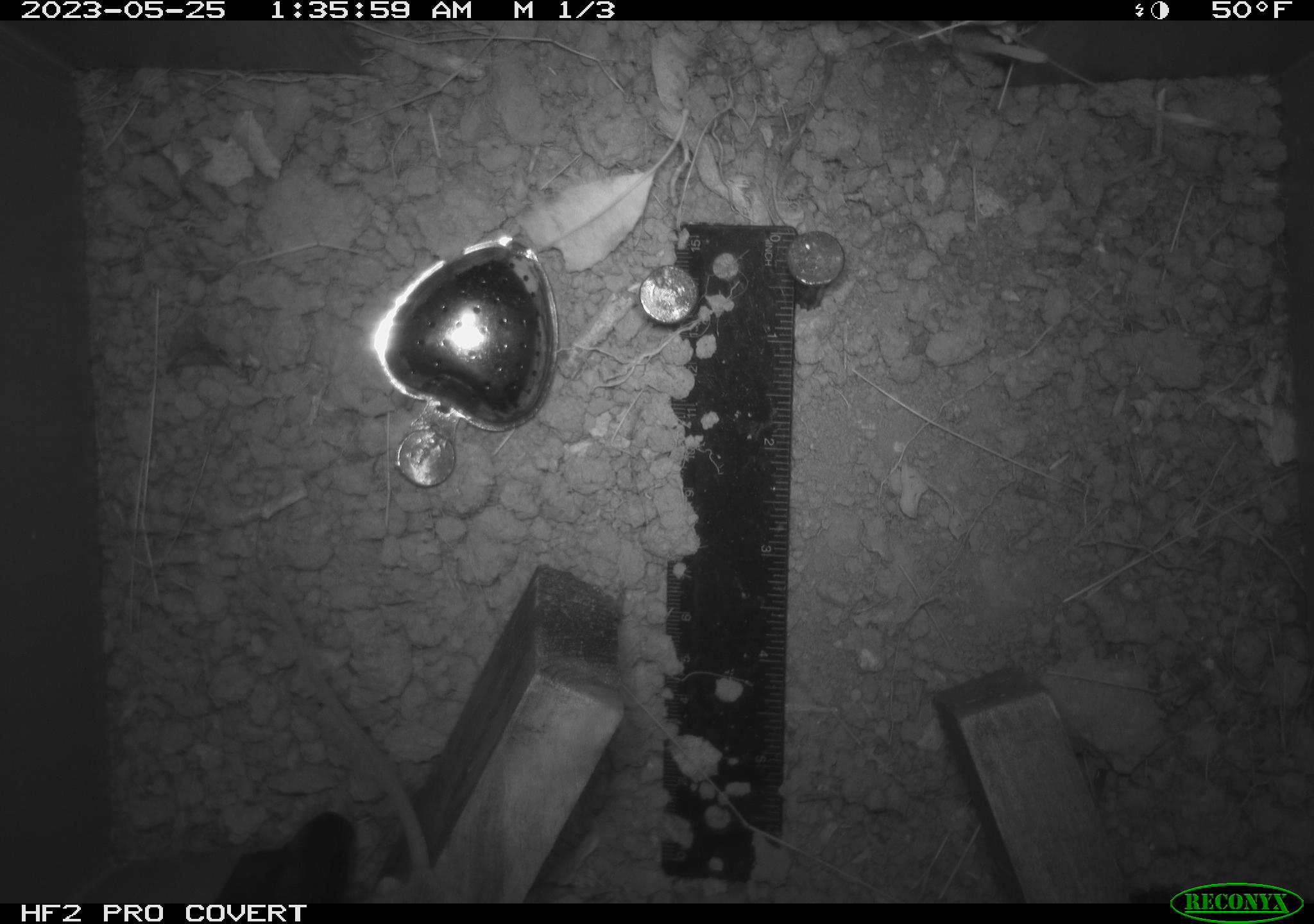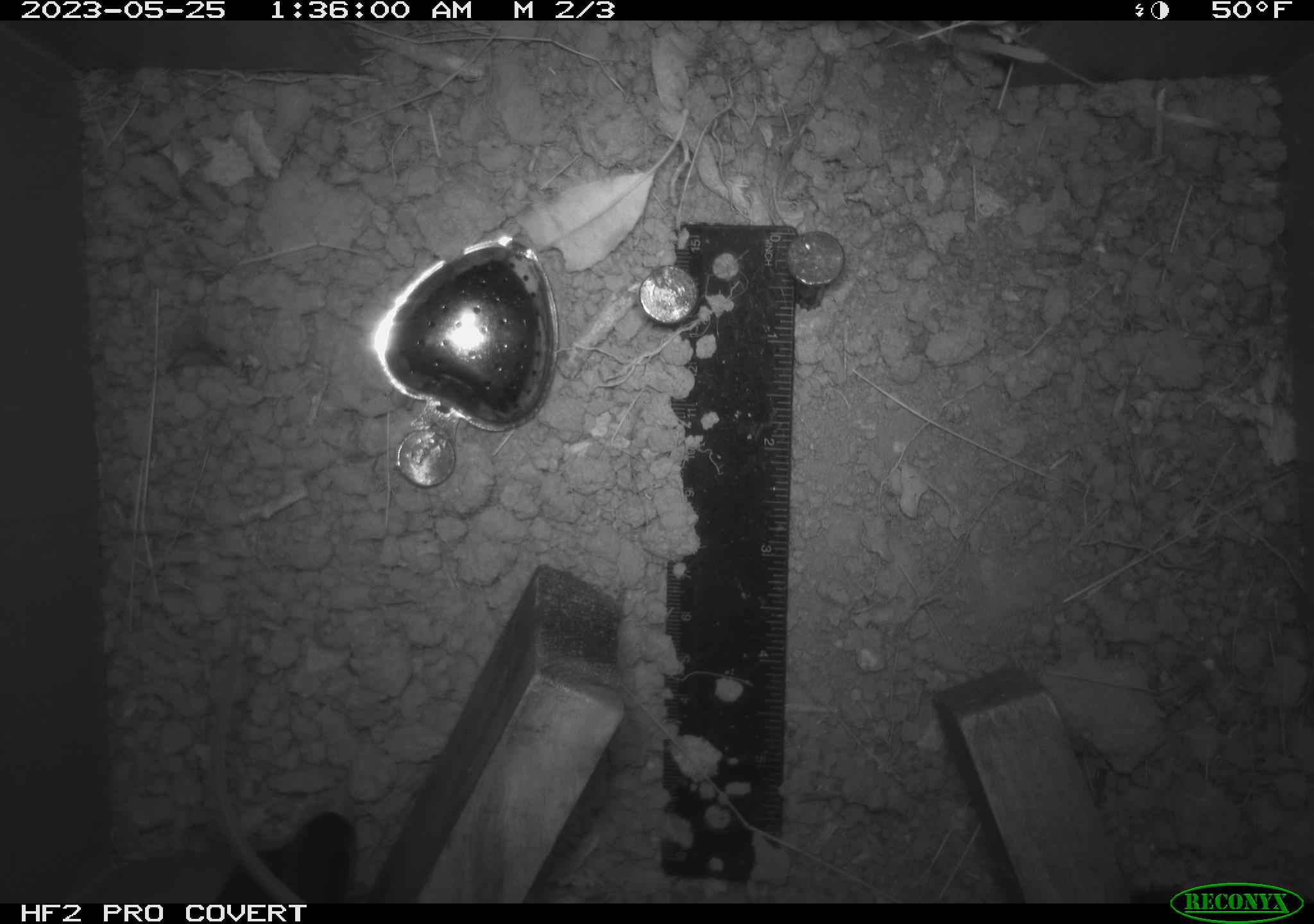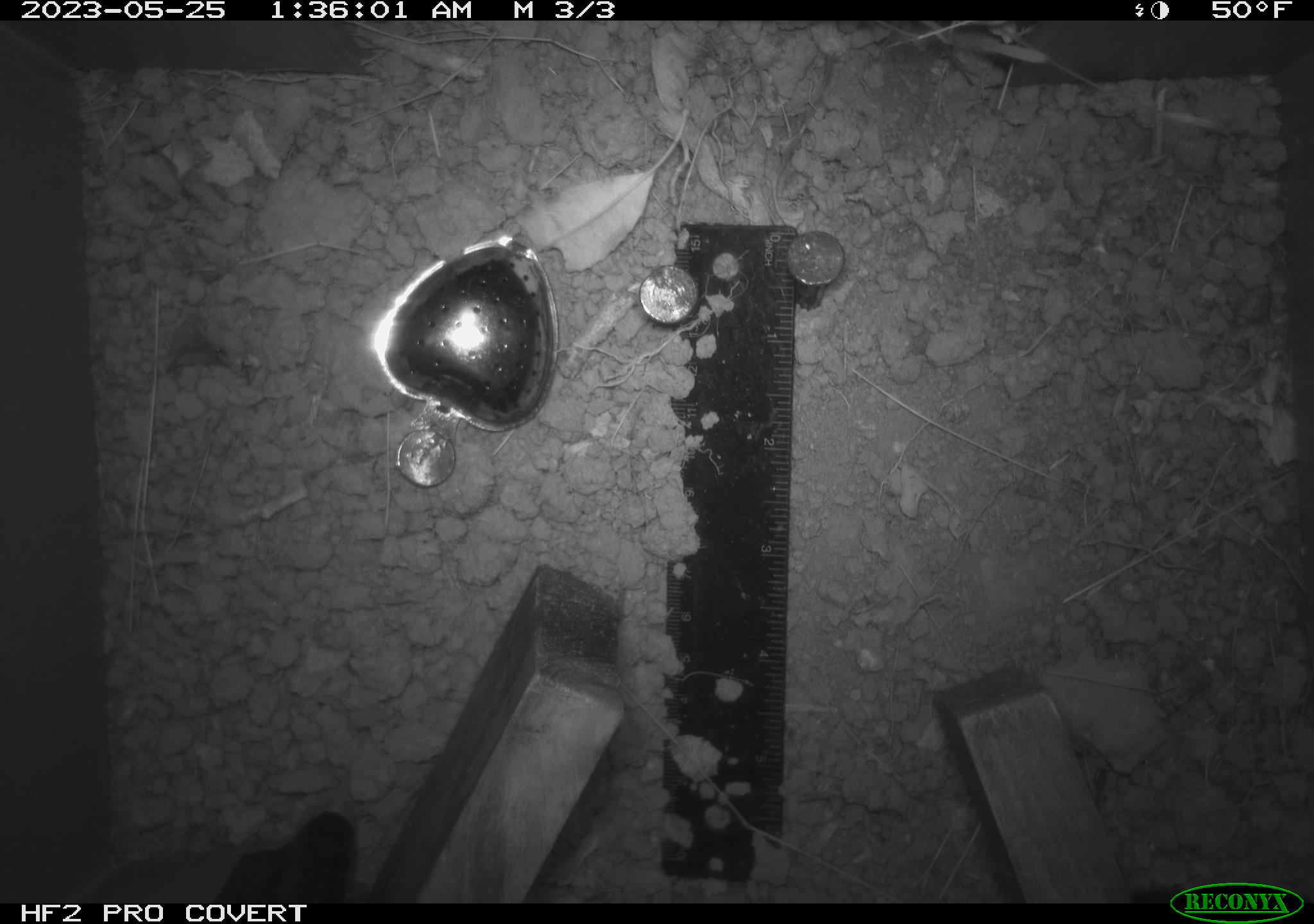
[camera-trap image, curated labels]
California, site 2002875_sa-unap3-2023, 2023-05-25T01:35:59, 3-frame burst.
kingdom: Animalia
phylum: Chordata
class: Mammalia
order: Rodentia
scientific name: Rodentia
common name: mouse species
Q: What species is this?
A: Mouse species (Rodentia).